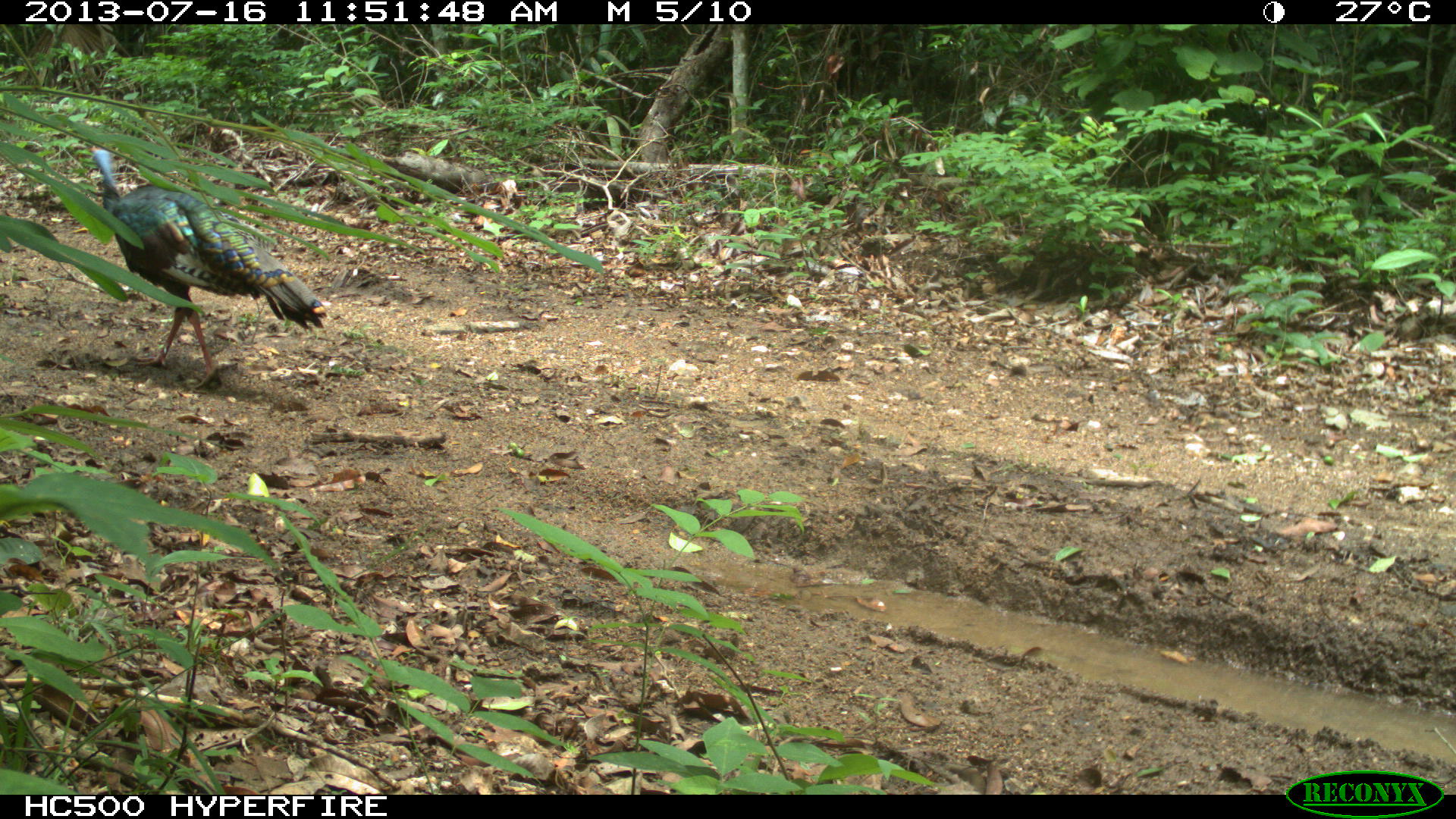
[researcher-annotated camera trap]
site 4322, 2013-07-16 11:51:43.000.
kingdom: Animalia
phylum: Chordata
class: Aves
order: Galliformes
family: Phasianidae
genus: Meleagris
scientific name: Meleagris ocellata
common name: ocellated turkey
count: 1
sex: male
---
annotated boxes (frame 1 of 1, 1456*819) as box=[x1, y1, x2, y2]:
meleagris ocellata: box=[88, 145, 326, 390]